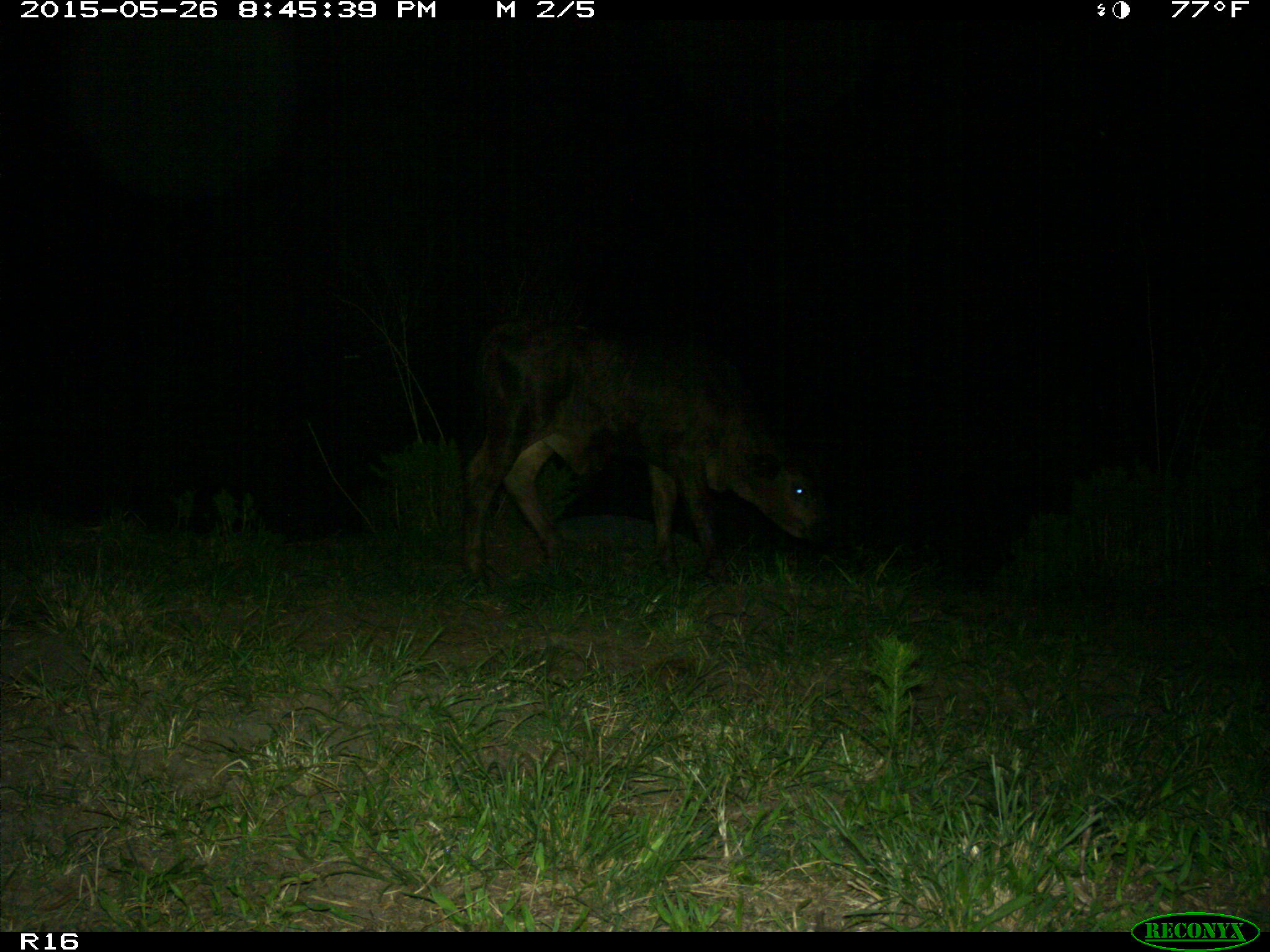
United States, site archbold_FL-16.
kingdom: Animalia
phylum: Chordata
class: Mammalia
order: Artiodactyla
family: Bovidae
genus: Bos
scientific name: Bos taurus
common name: domestic cow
Bos taurus (domestic cow).